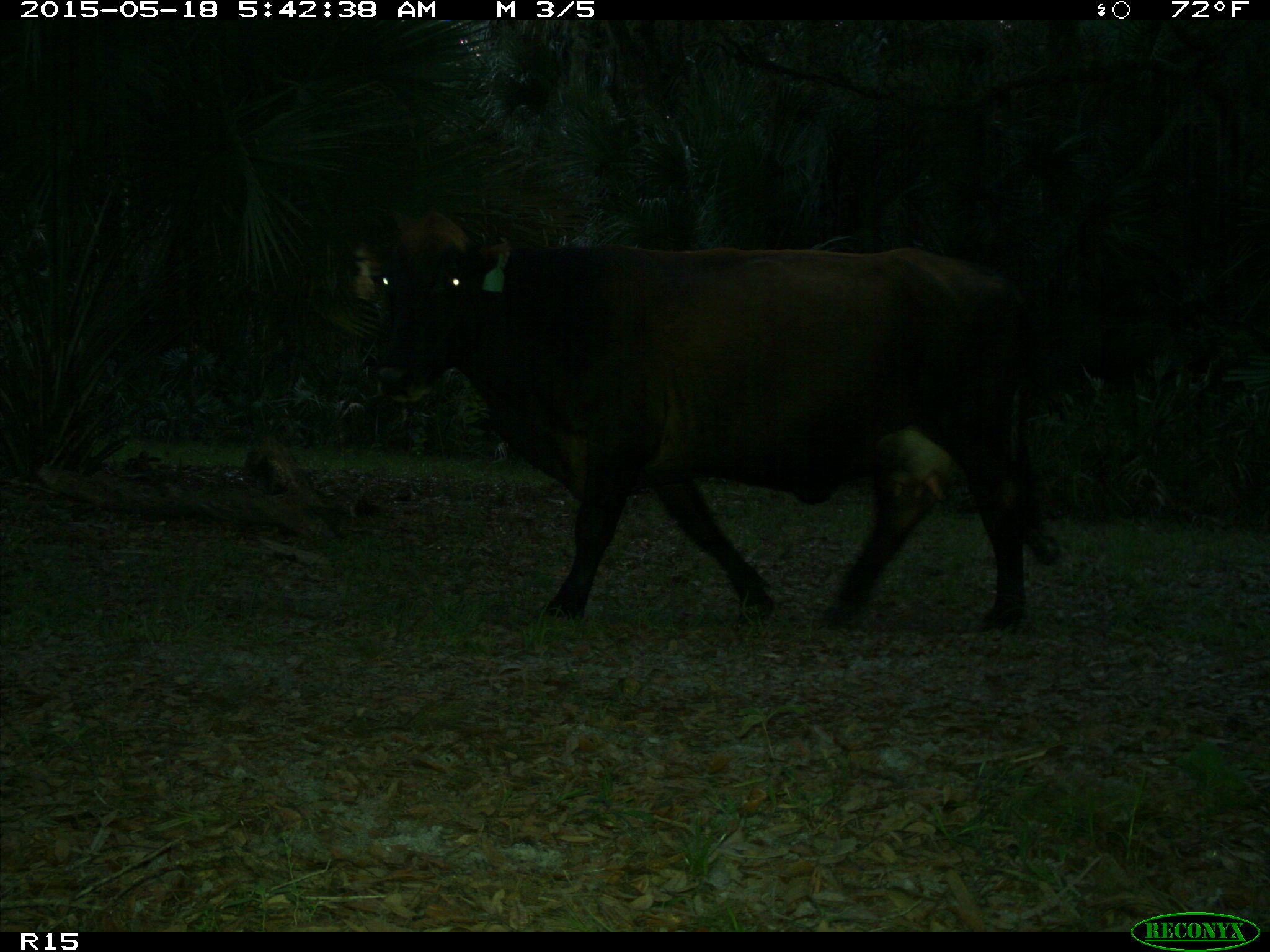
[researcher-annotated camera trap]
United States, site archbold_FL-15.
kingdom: Animalia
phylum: Chordata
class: Mammalia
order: Artiodactyla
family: Bovidae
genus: Bos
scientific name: Bos taurus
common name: domestic cow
Bos taurus (domestic cow).